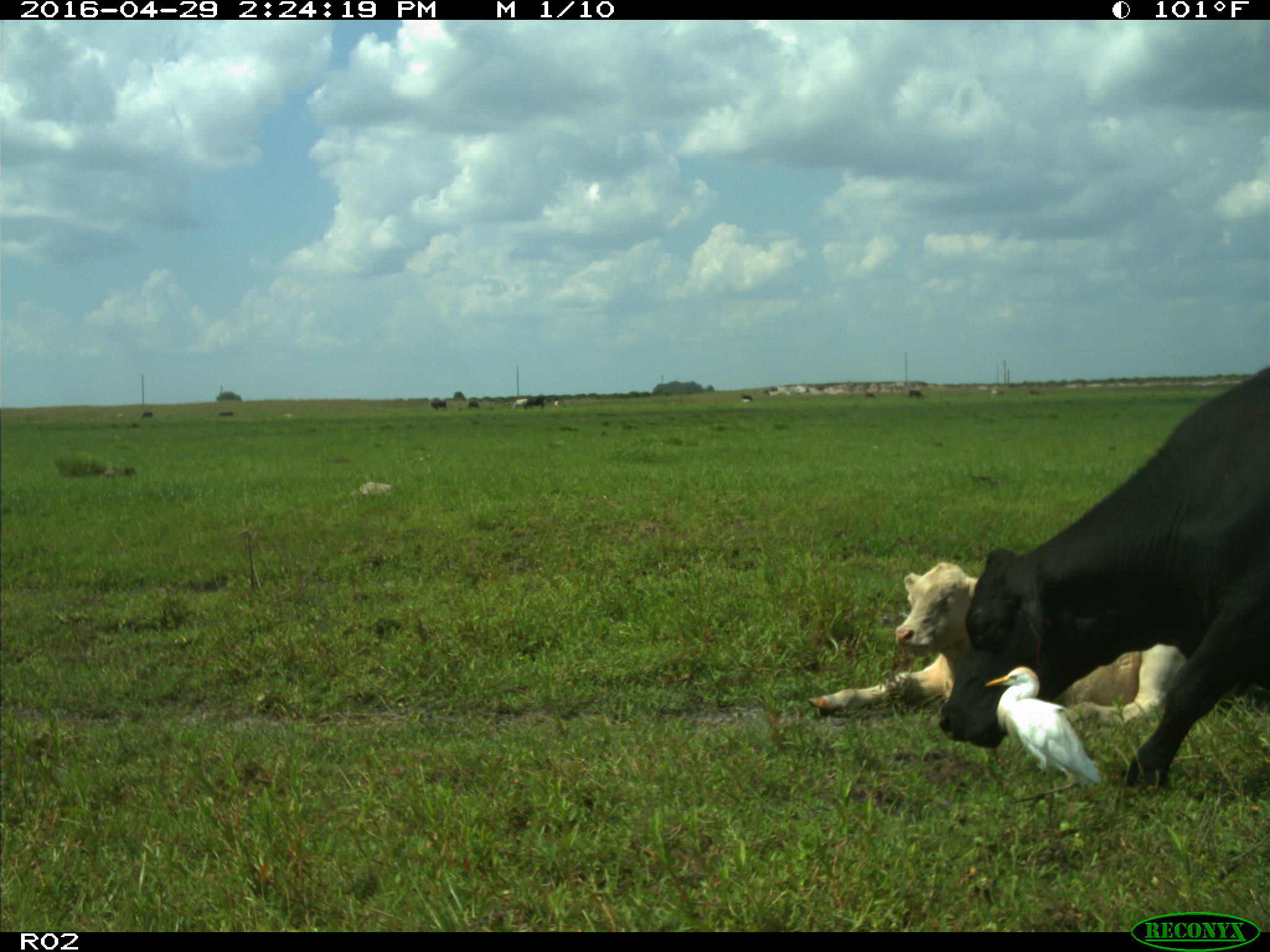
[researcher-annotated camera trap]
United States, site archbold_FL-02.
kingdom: Animalia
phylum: Chordata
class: Mammalia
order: Artiodactyla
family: Bovidae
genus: Bos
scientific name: Bos taurus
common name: domestic cow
Bos taurus (domestic cow).